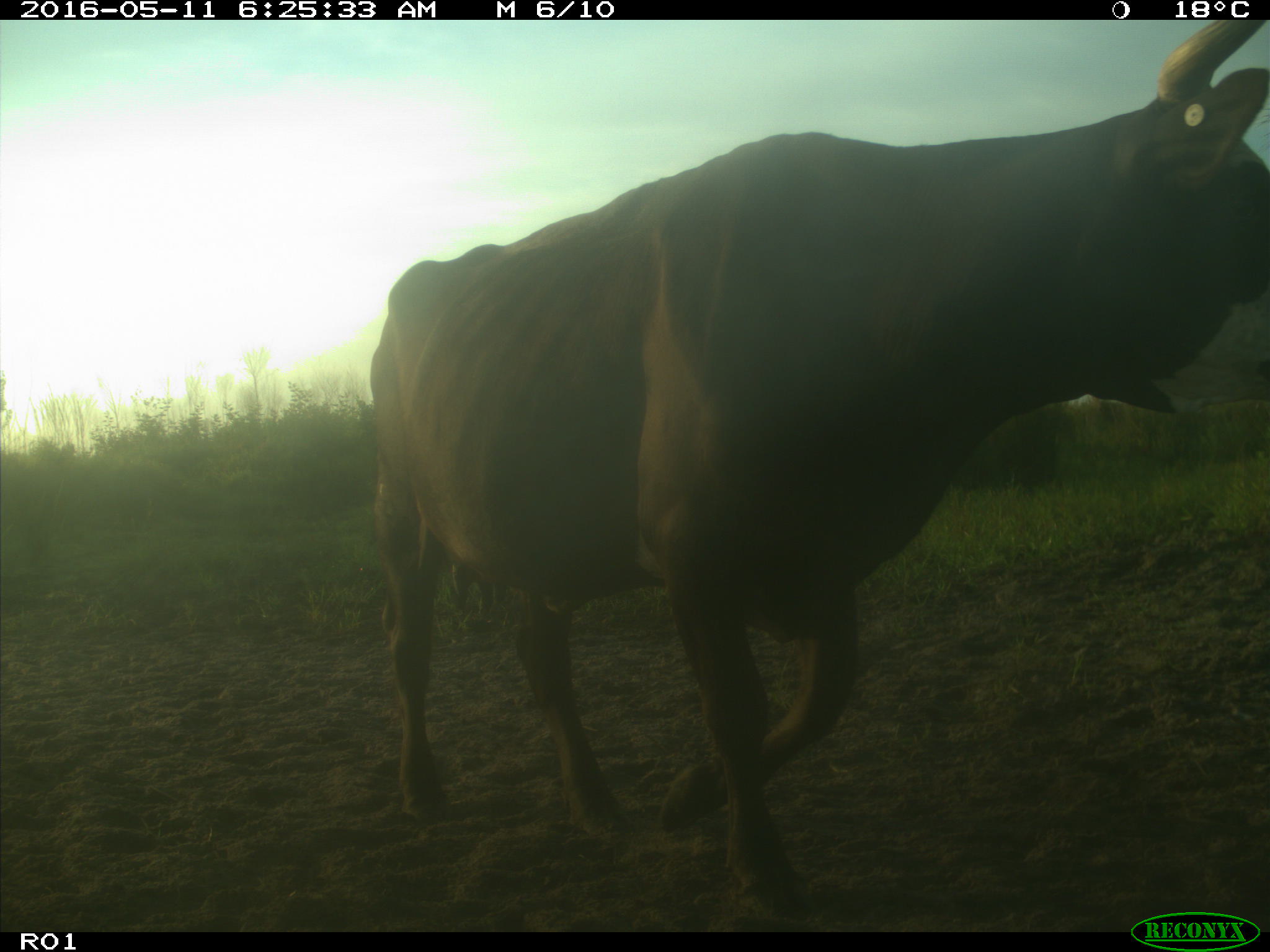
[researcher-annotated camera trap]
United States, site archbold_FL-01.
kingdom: Animalia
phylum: Chordata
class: Mammalia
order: Artiodactyla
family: Bovidae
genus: Bos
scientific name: Bos taurus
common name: domestic cow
Bos taurus (domestic cow).